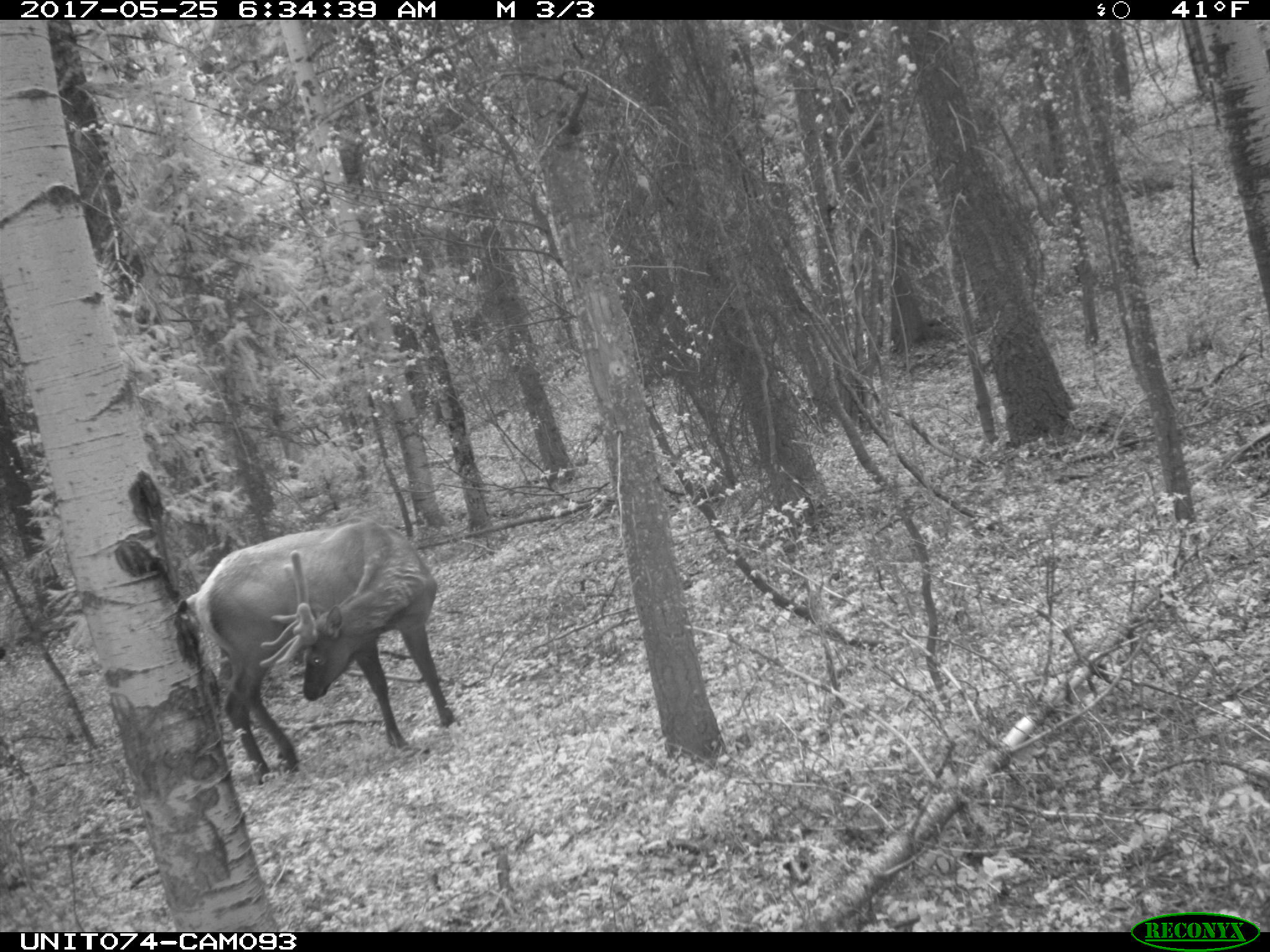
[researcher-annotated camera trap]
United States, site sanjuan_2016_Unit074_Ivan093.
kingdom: Animalia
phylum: Chordata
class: Mammalia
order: Artiodactyla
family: Cervidae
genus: Cervus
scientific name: Cervus elaphus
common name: red deer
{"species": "Cervus elaphus (red deer)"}